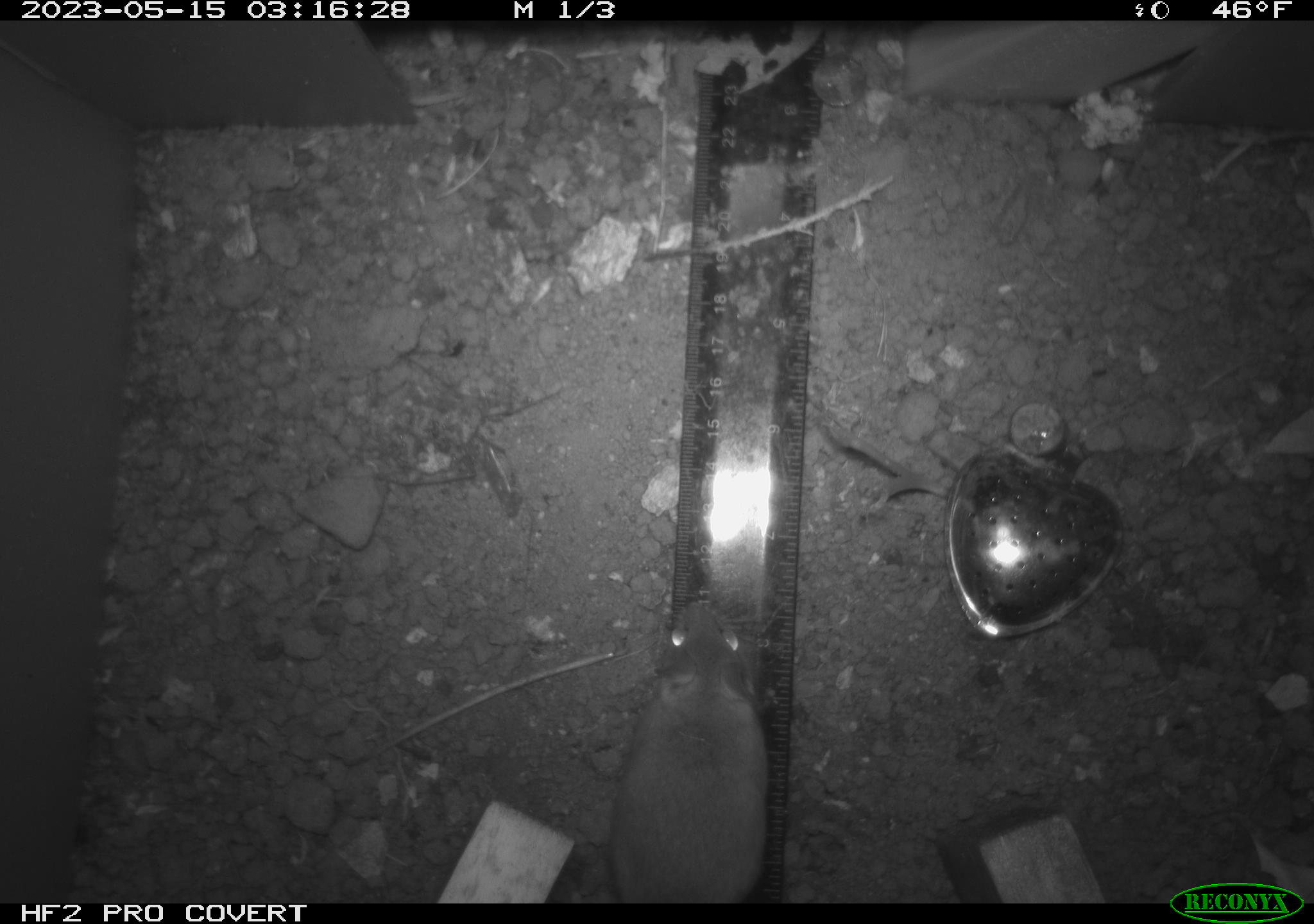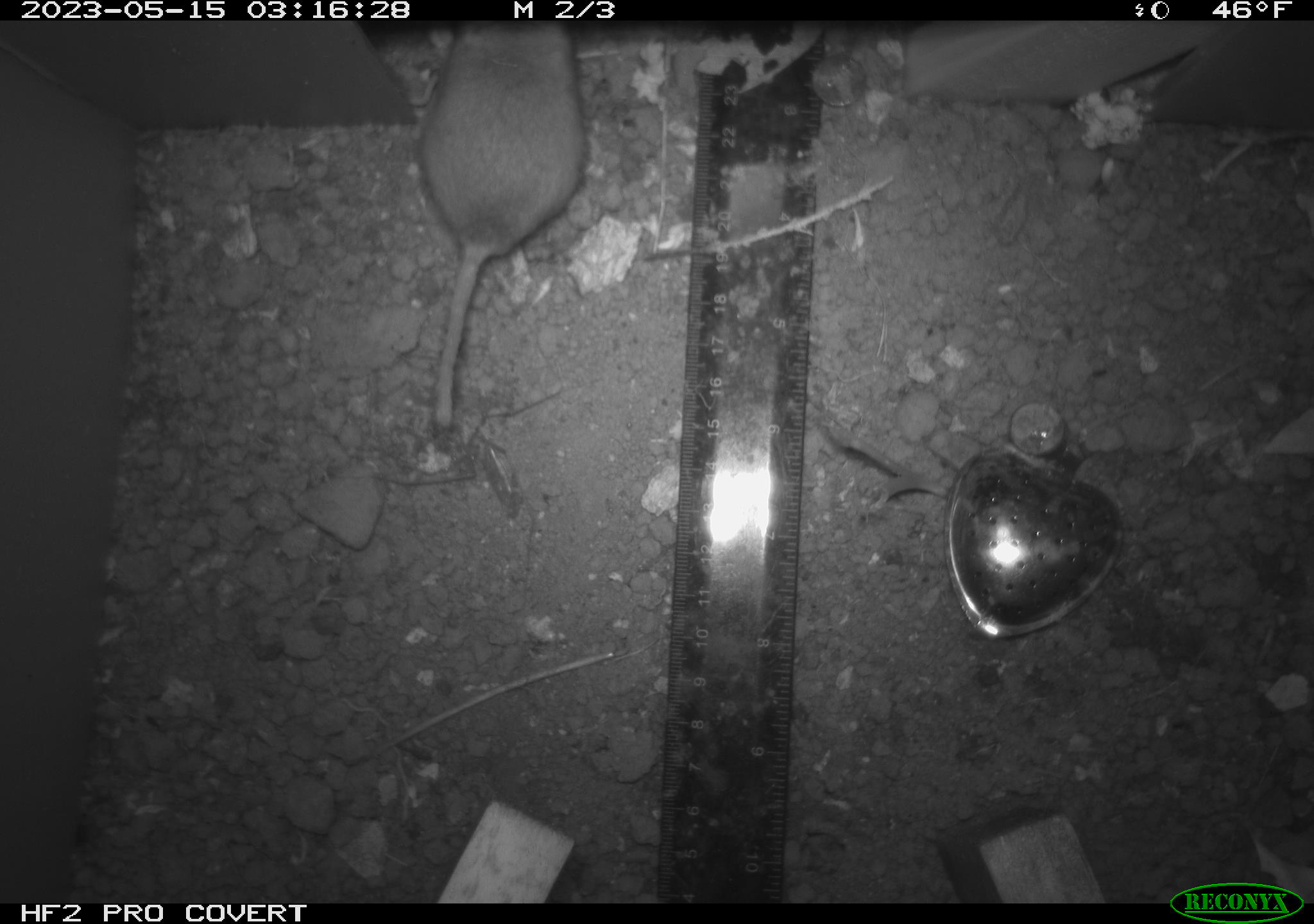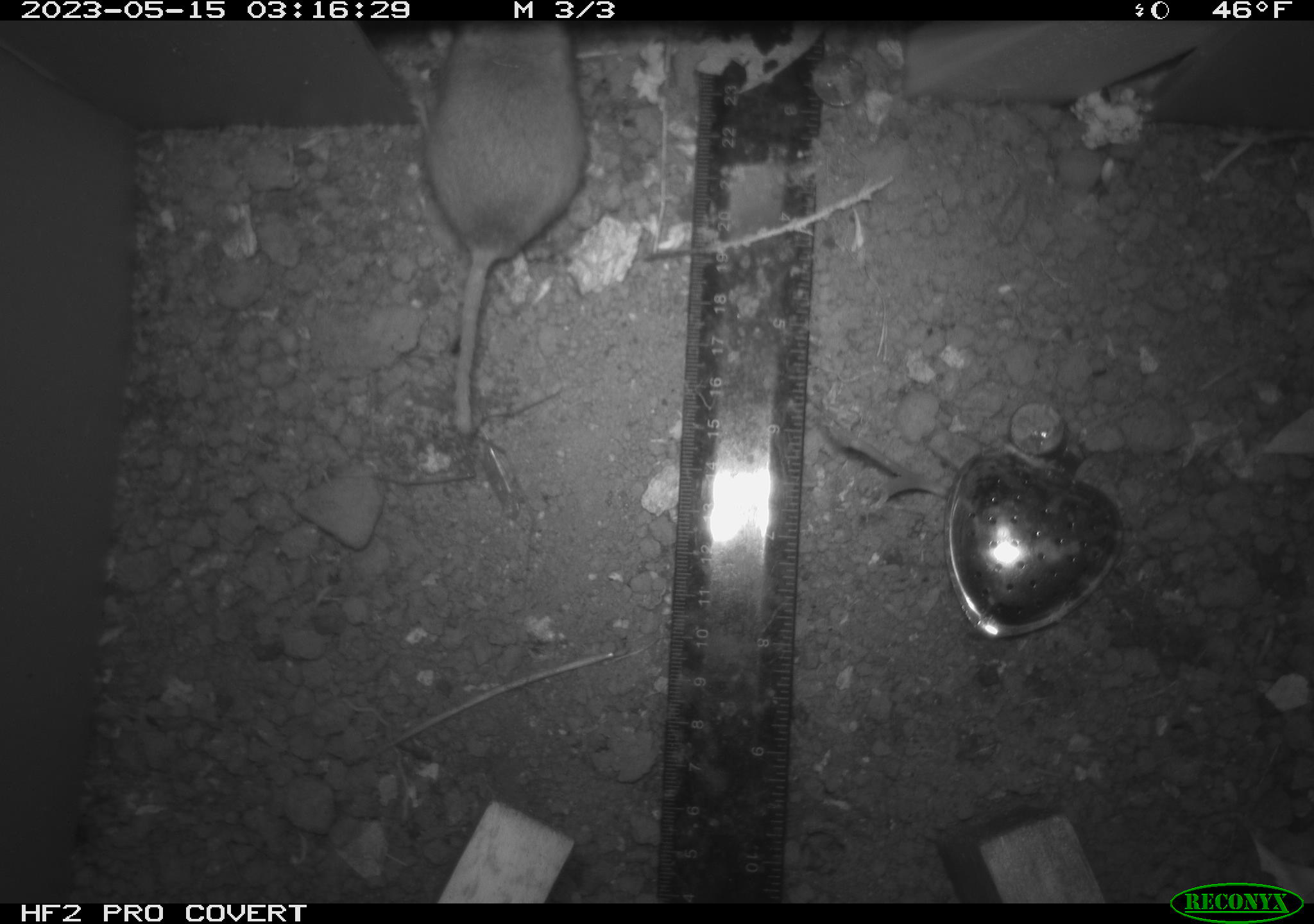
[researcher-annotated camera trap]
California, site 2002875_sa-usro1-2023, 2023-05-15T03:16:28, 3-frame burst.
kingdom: Animalia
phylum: Chordata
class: Mammalia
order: Rodentia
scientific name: Rodentia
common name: mouse species